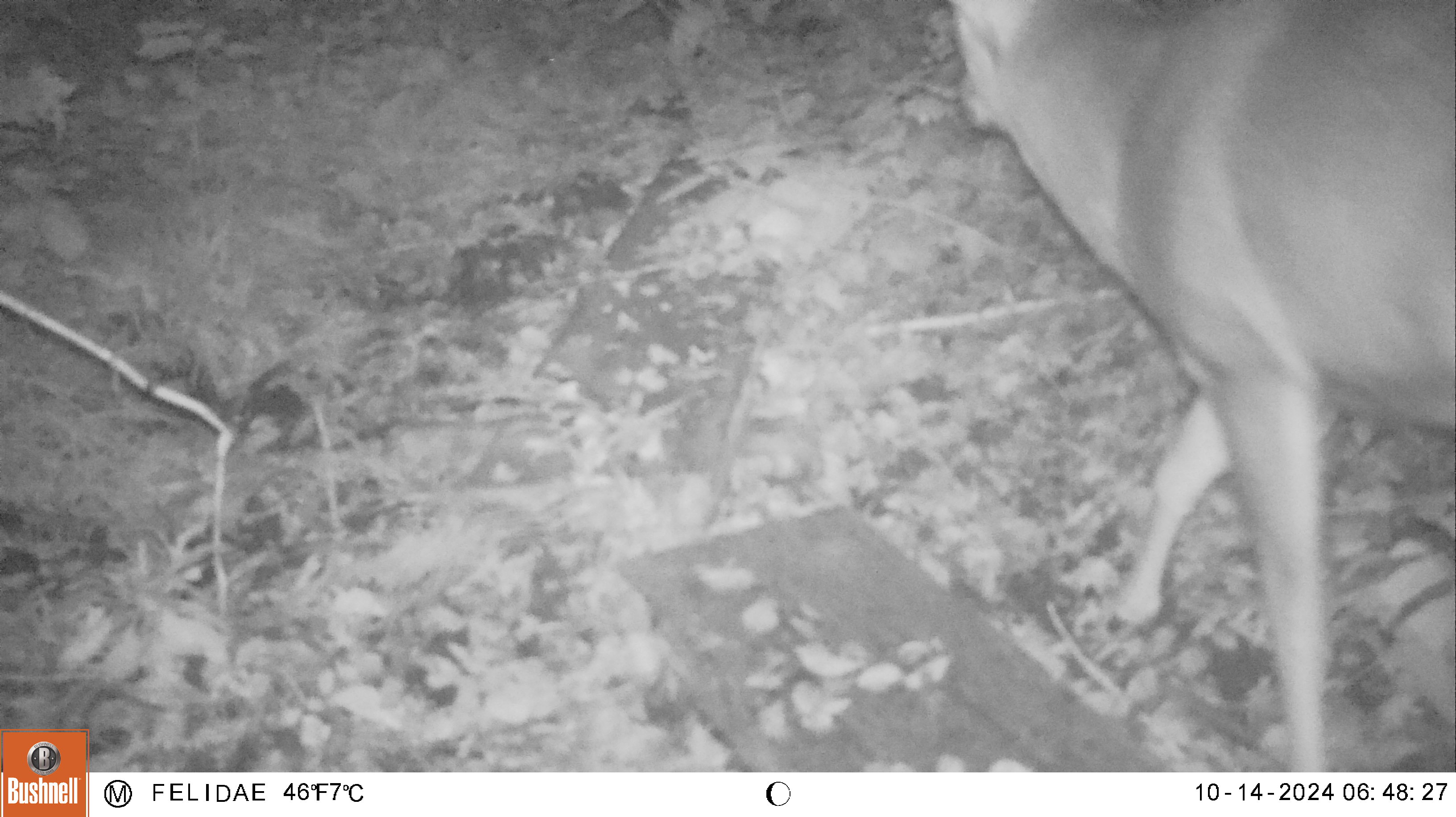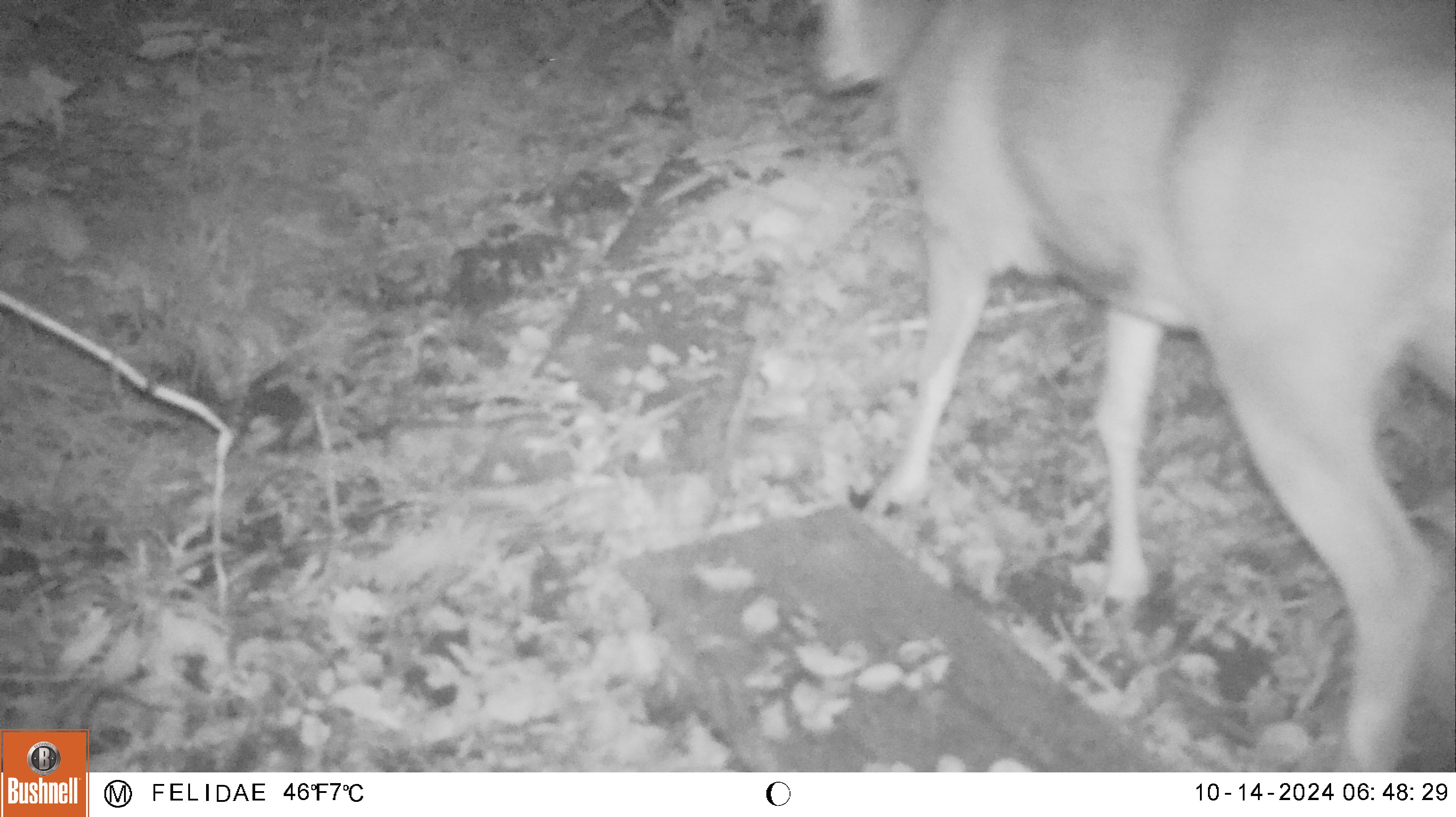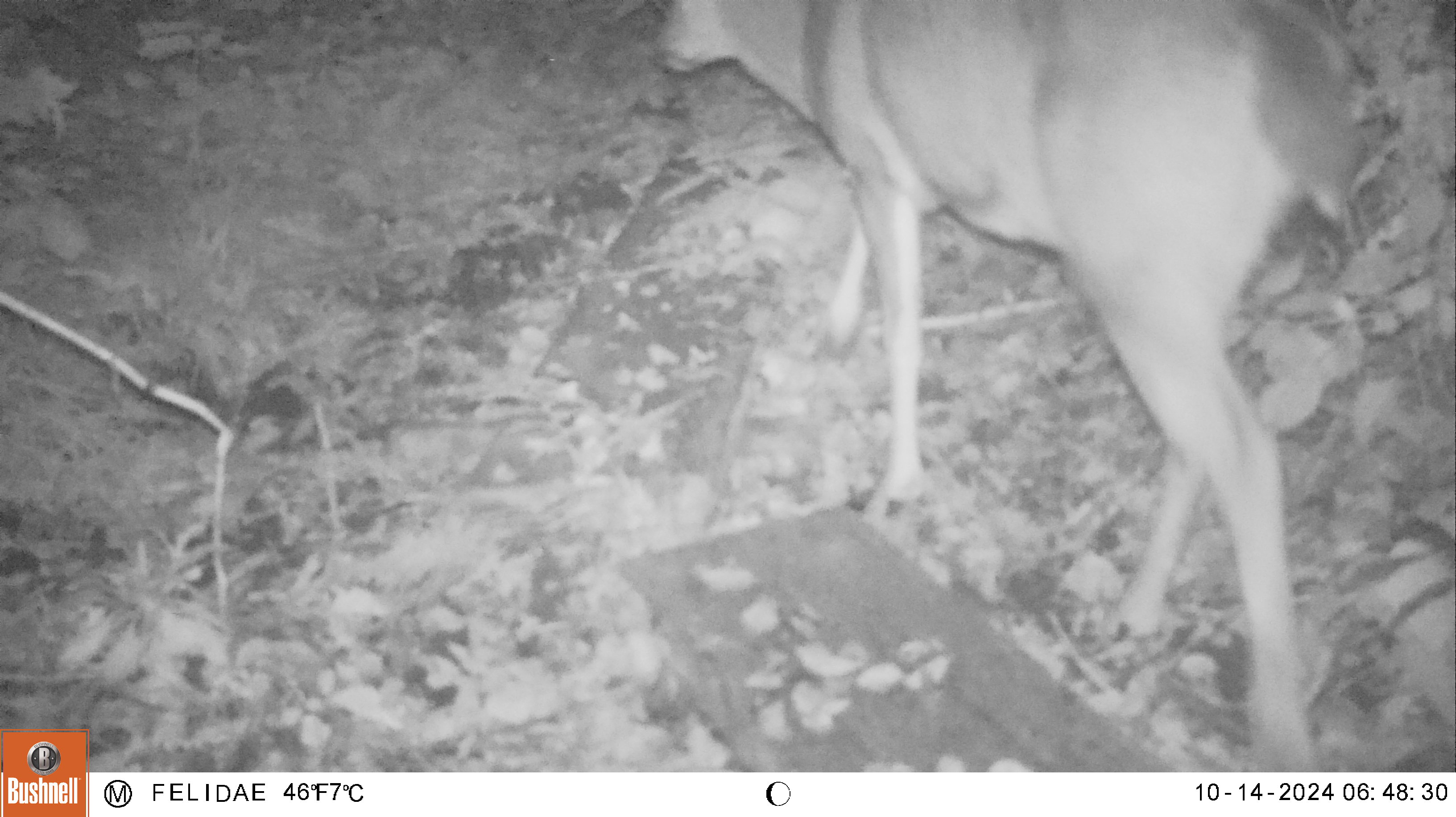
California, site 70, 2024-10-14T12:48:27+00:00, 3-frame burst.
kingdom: Animalia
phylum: Chordata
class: Mammalia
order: Artiodactyla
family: Cervidae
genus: Odocoileus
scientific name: Odocoileus hemionus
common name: mule deer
Mule deer (Odocoileus hemionus).